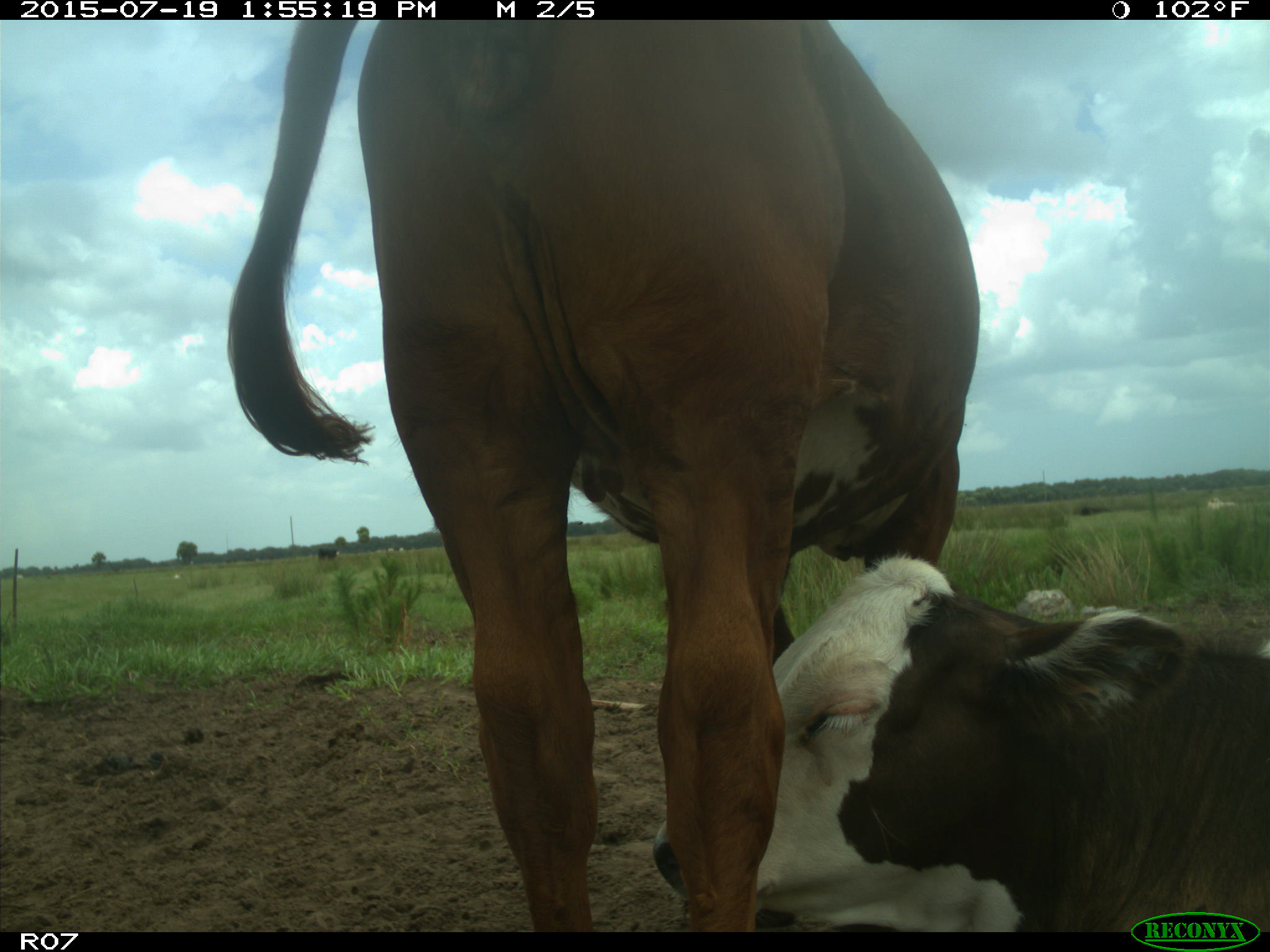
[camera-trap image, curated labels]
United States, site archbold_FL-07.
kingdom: Animalia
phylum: Chordata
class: Mammalia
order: Artiodactyla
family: Bovidae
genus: Bos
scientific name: Bos taurus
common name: domestic cow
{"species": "Bos taurus (domestic cow)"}